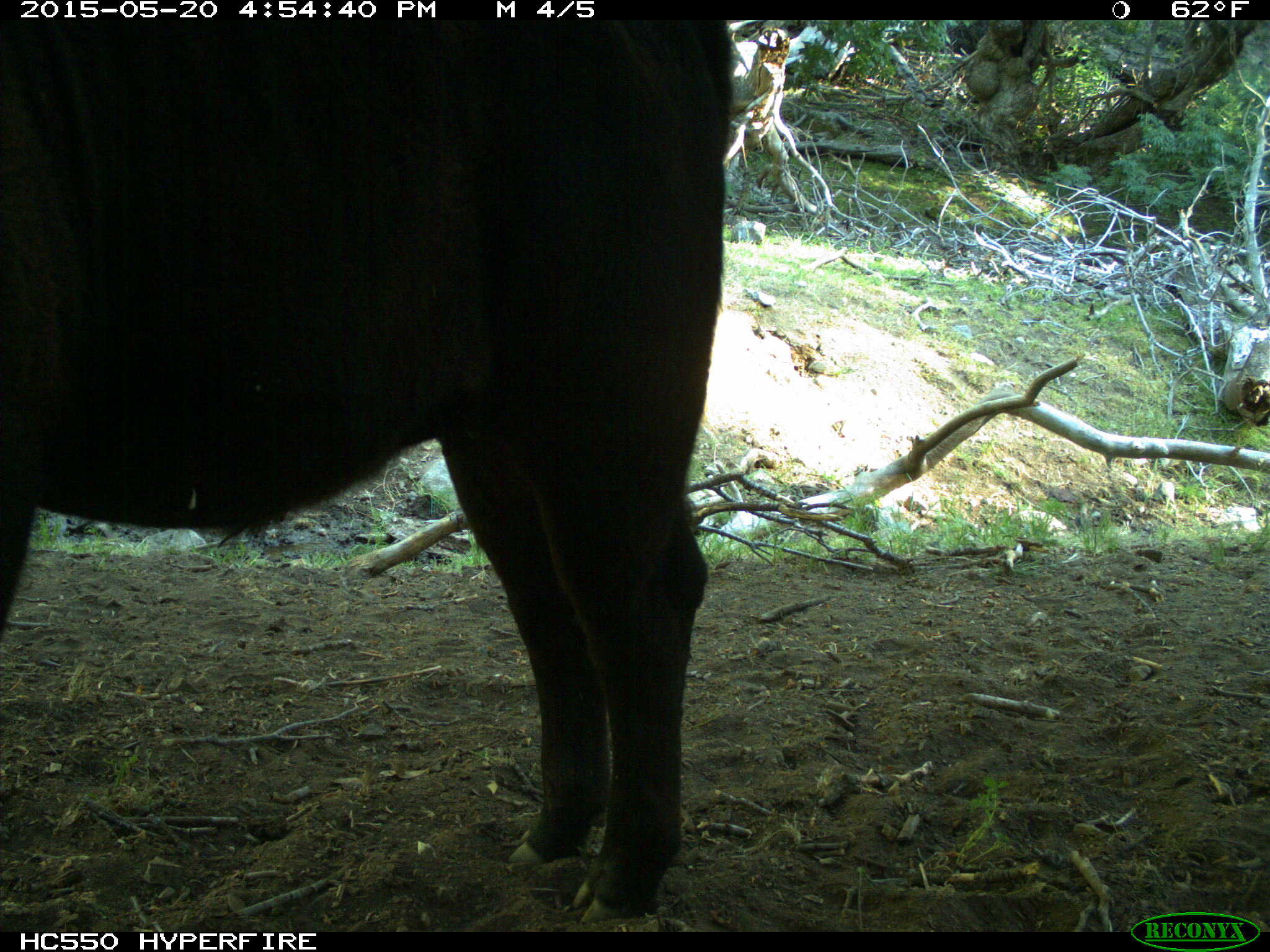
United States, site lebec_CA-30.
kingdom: Animalia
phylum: Chordata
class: Mammalia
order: Artiodactyla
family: Bovidae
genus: Bos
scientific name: Bos taurus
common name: domestic cow